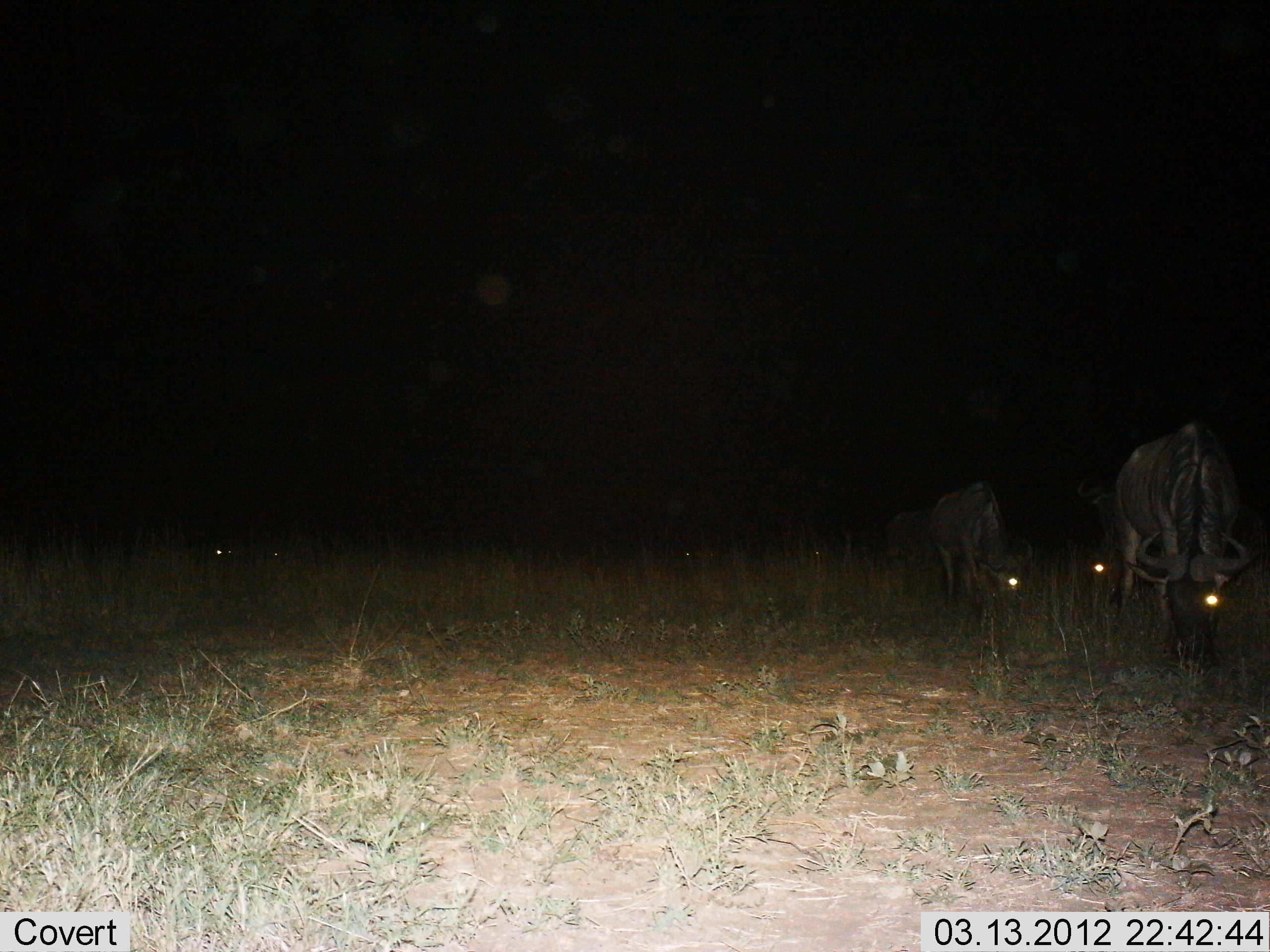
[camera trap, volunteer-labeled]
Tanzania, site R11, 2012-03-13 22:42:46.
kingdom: Animalia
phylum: Chordata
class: Mammalia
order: Artiodactyla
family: Bovidae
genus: Connochaetes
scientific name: Connochaetes taurinus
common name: blue wildebeest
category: wildebeest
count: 4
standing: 23%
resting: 8%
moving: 15%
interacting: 0%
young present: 8%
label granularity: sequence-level